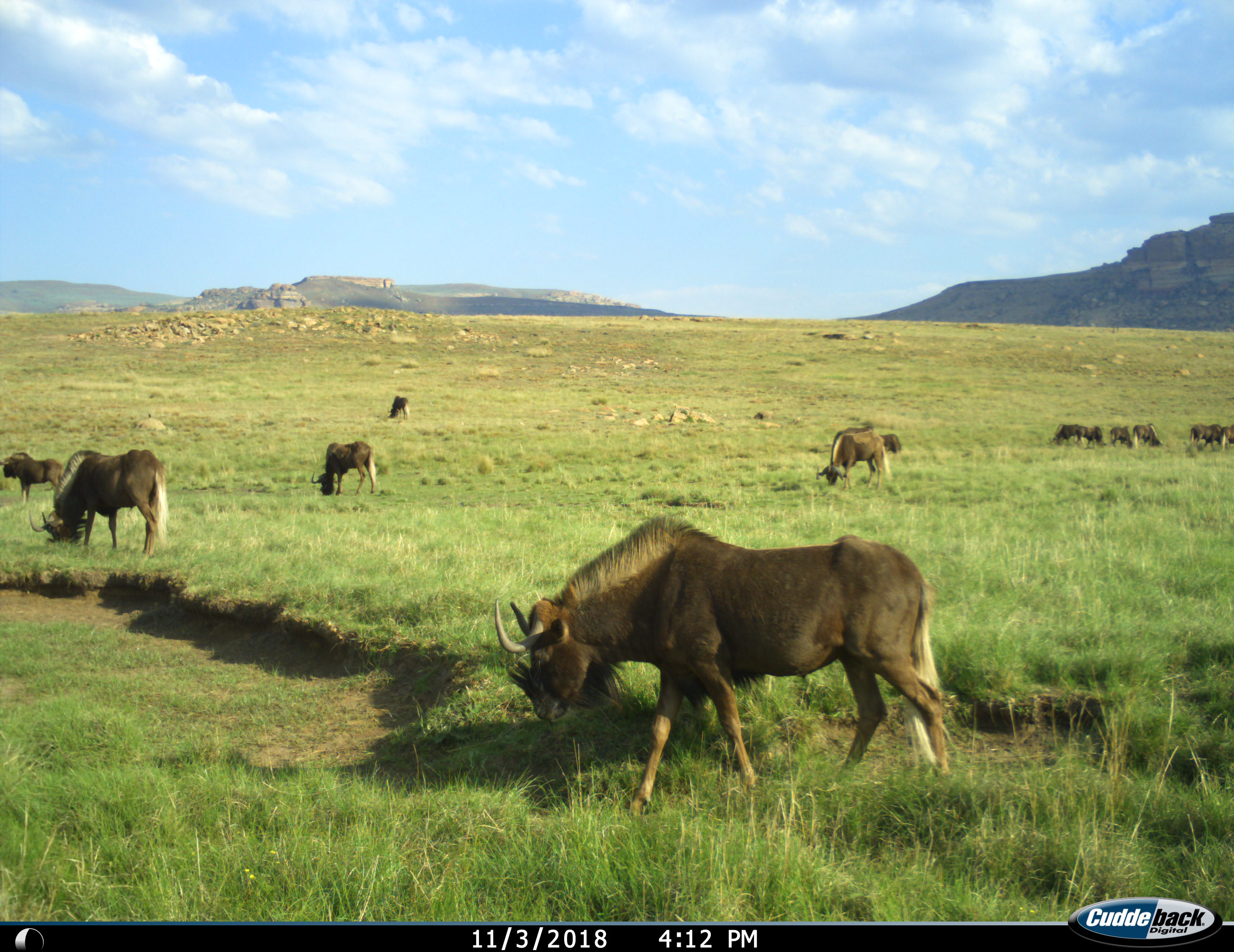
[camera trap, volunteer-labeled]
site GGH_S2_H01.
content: unidentified animal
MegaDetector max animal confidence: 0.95